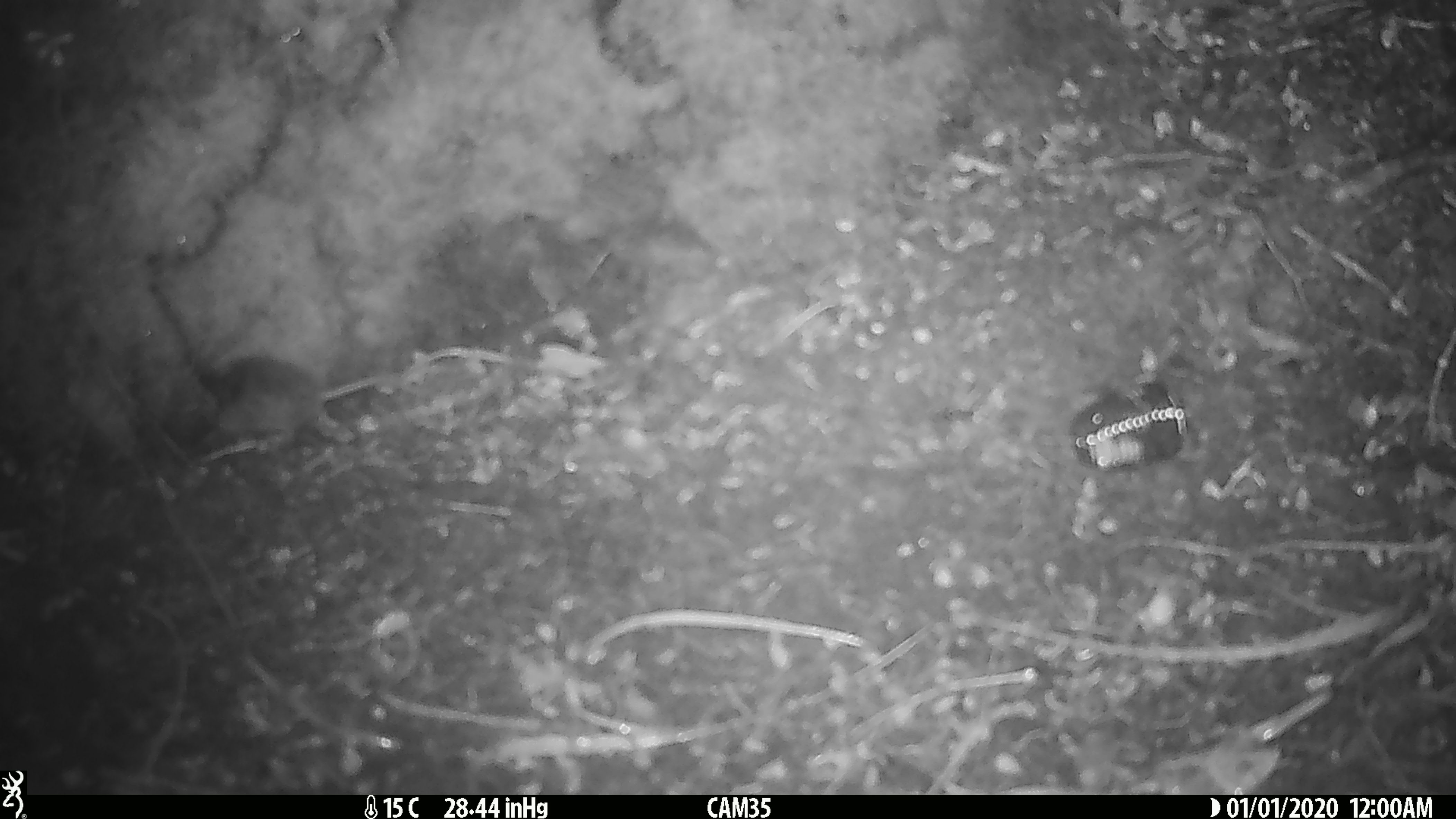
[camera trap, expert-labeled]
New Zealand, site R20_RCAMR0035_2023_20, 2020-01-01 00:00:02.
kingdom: Animalia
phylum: Chordata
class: Mammalia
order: Rodentia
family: Muridae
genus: Mus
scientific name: Mus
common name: mouse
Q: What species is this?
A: Mouse (Mus).